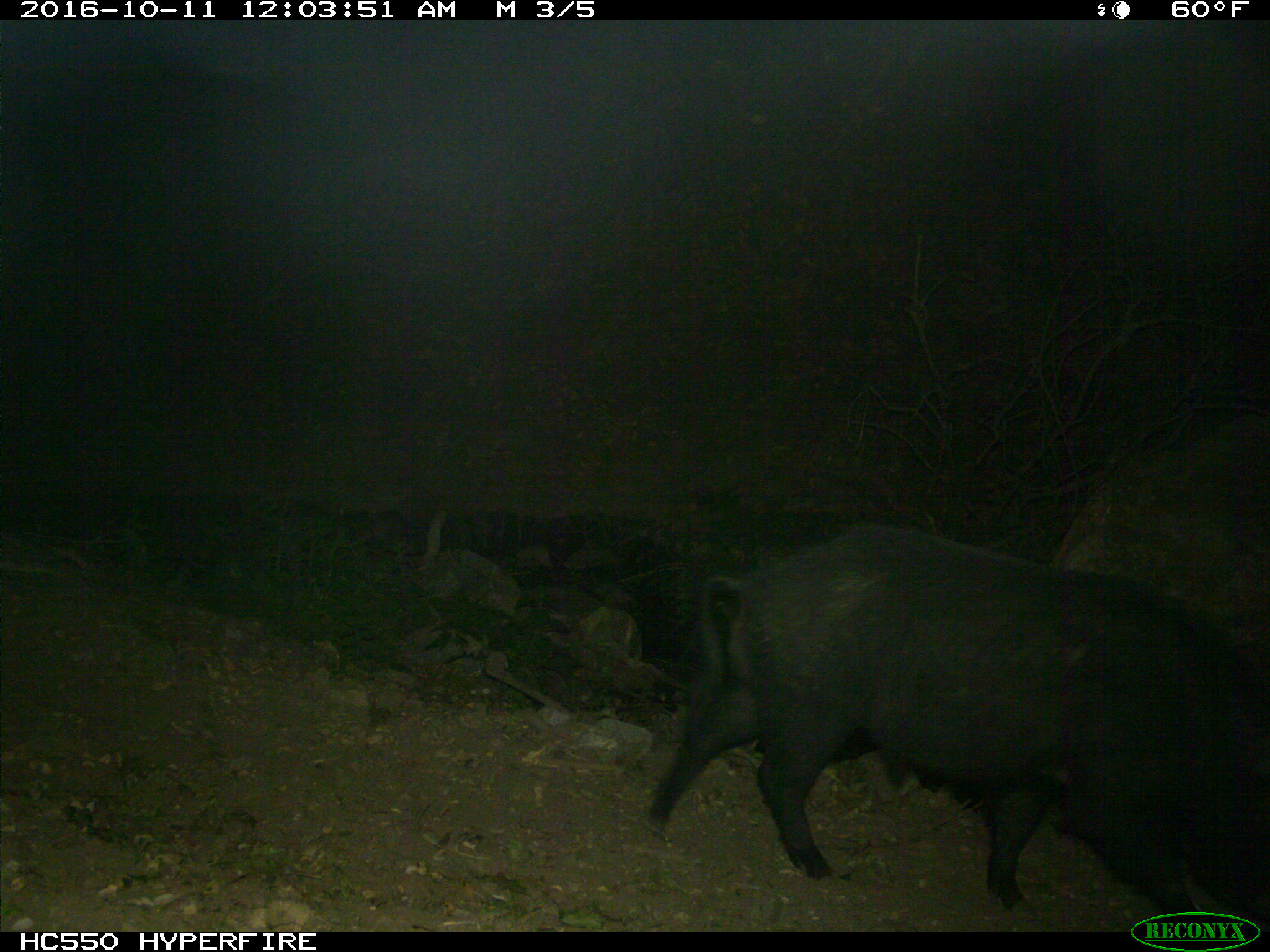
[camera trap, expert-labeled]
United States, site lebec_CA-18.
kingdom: Animalia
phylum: Chordata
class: Mammalia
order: Artiodactyla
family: Suidae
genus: Sus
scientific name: Sus scrofa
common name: wild boar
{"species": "Sus scrofa (wild boar)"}